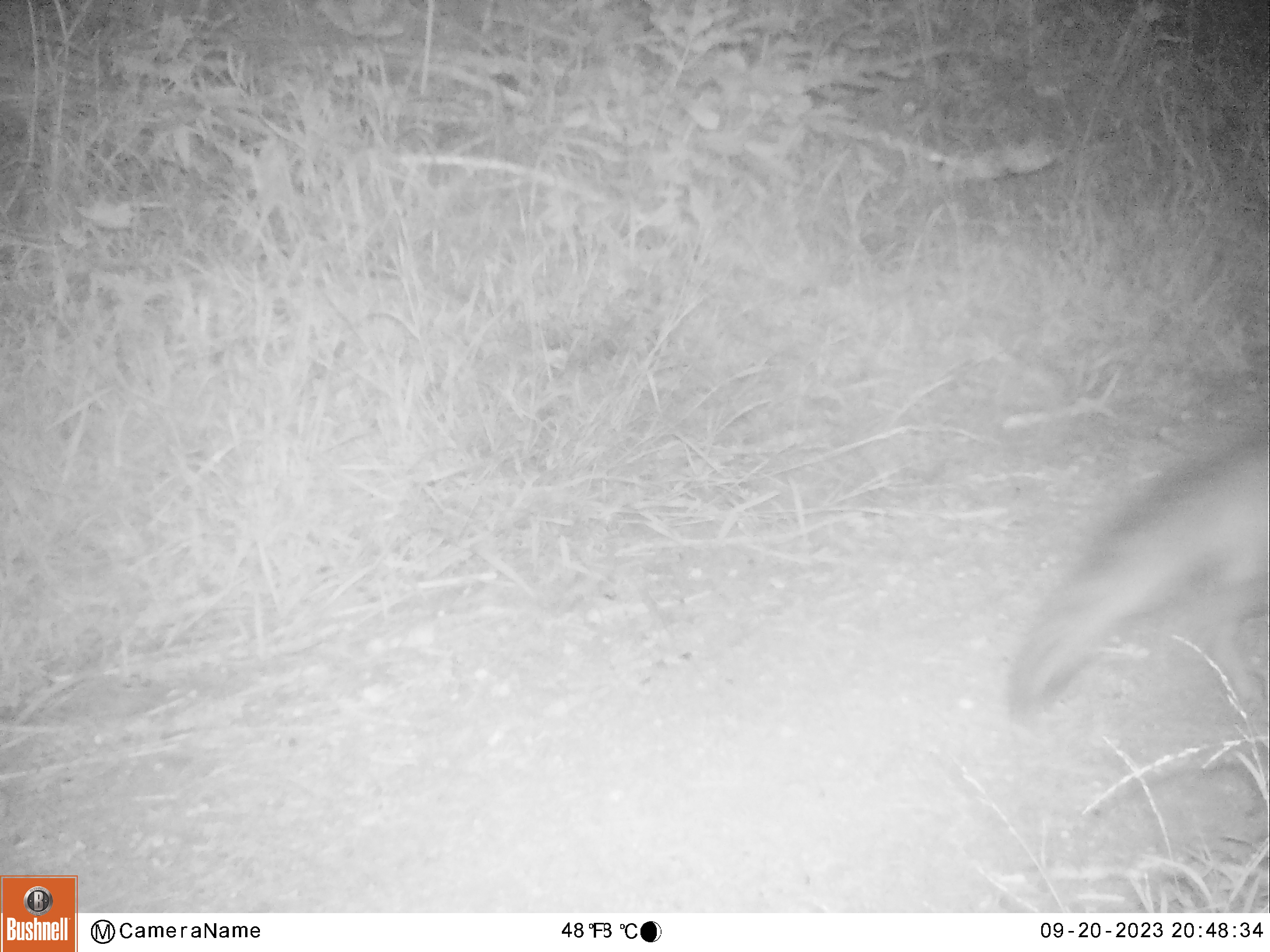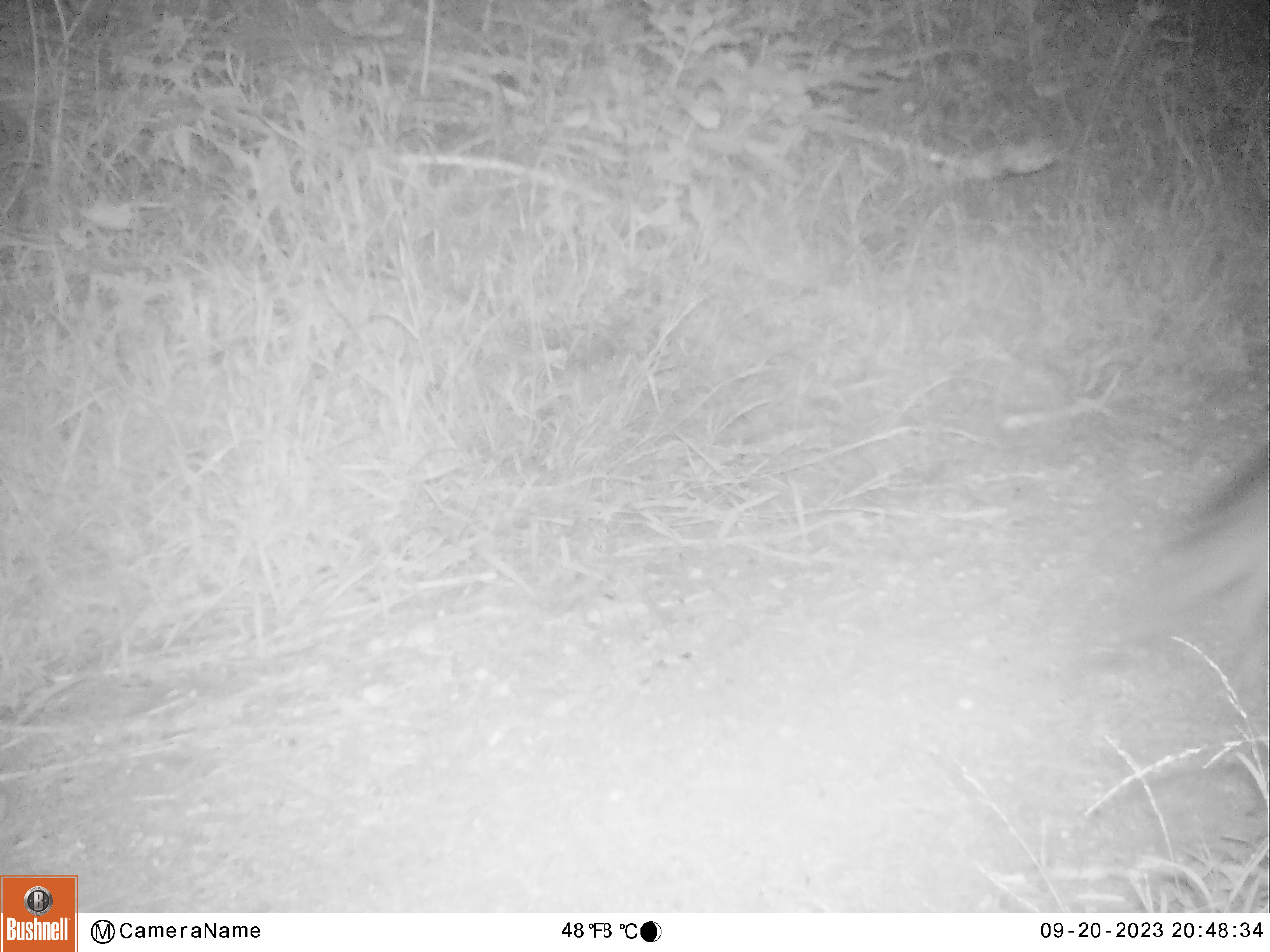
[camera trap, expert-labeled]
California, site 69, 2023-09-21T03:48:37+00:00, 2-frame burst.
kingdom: Animalia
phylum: Chordata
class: Mammalia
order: Carnivora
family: Canidae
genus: Urocyon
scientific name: Urocyon cinereoargenteus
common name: gray fox